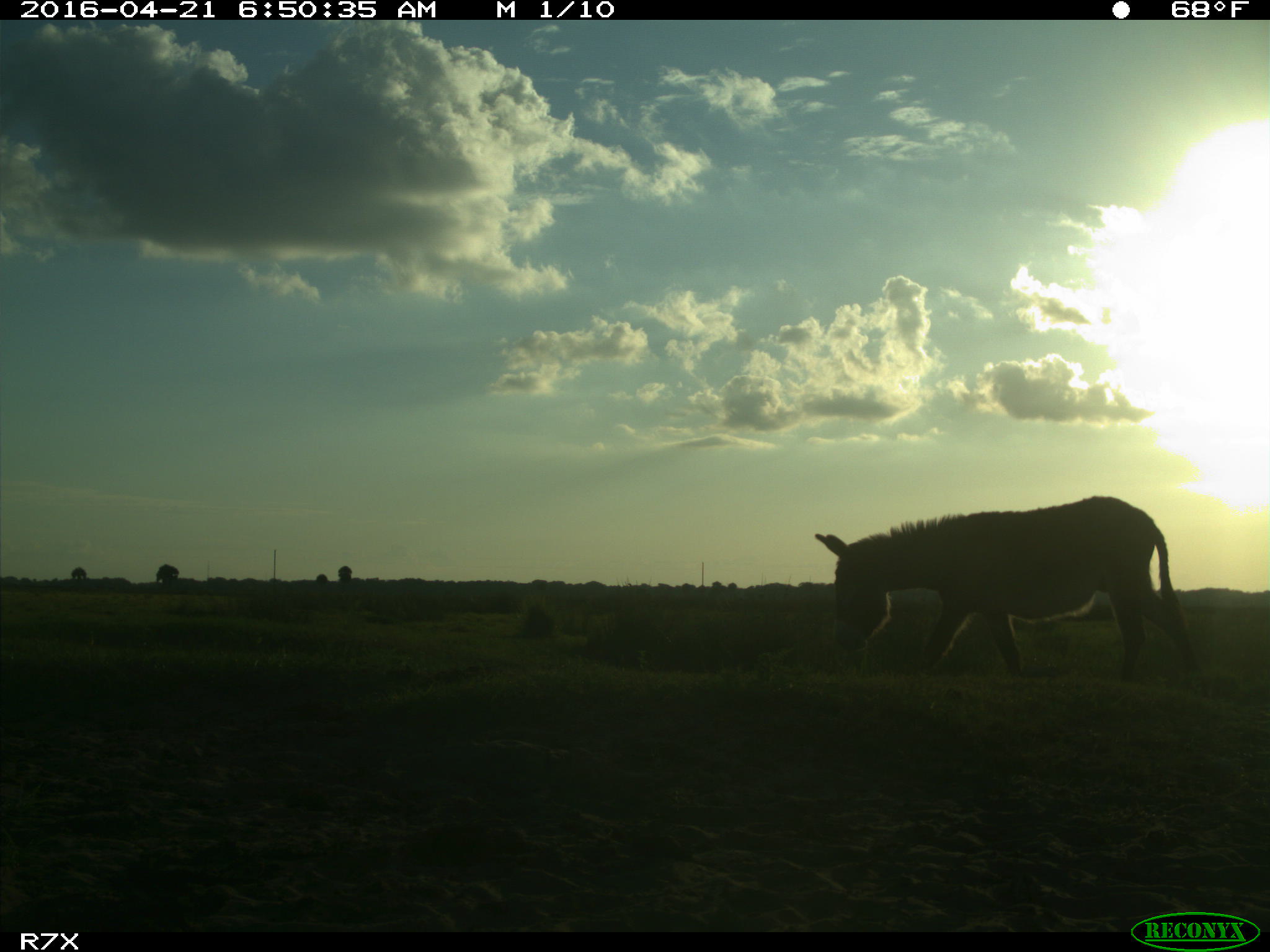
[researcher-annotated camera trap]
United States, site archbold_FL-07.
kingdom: Animalia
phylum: Chordata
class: Mammalia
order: Artiodactyla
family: Bovidae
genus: Bos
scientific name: Bos taurus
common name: domestic cow